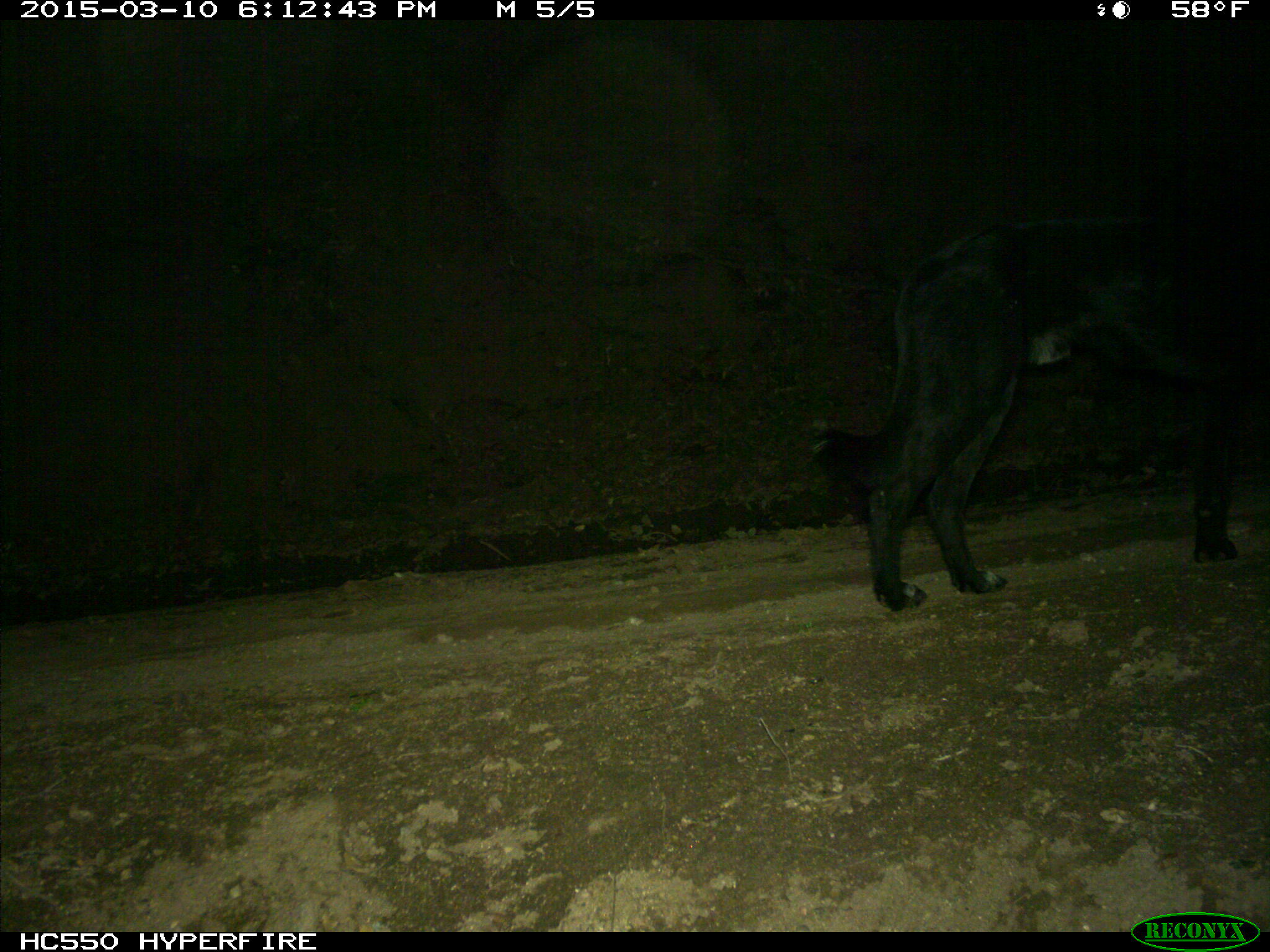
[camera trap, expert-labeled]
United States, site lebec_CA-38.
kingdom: Animalia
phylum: Chordata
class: Mammalia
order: Carnivora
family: Canidae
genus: Canis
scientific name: Canis familiaris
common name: domestic dog